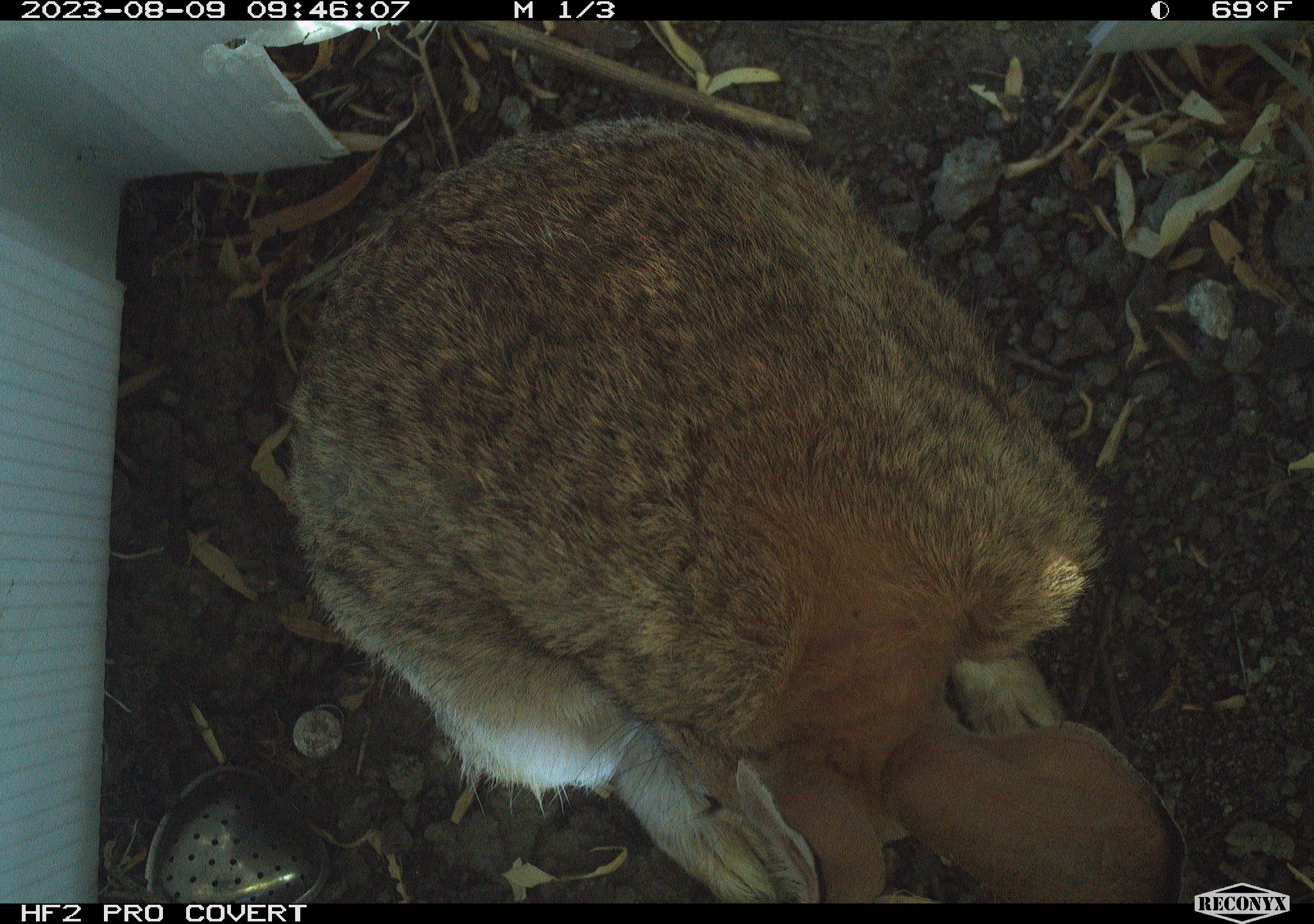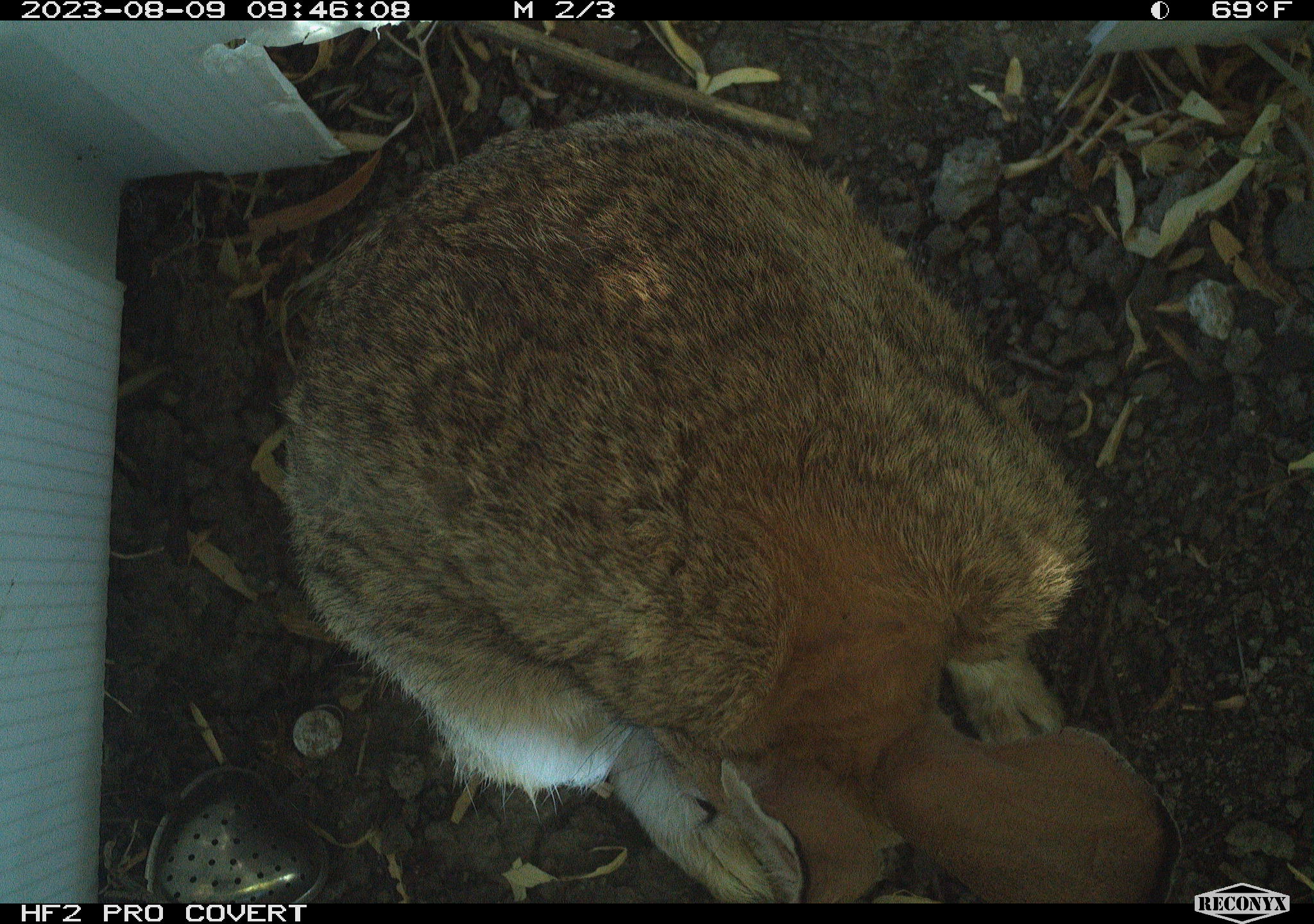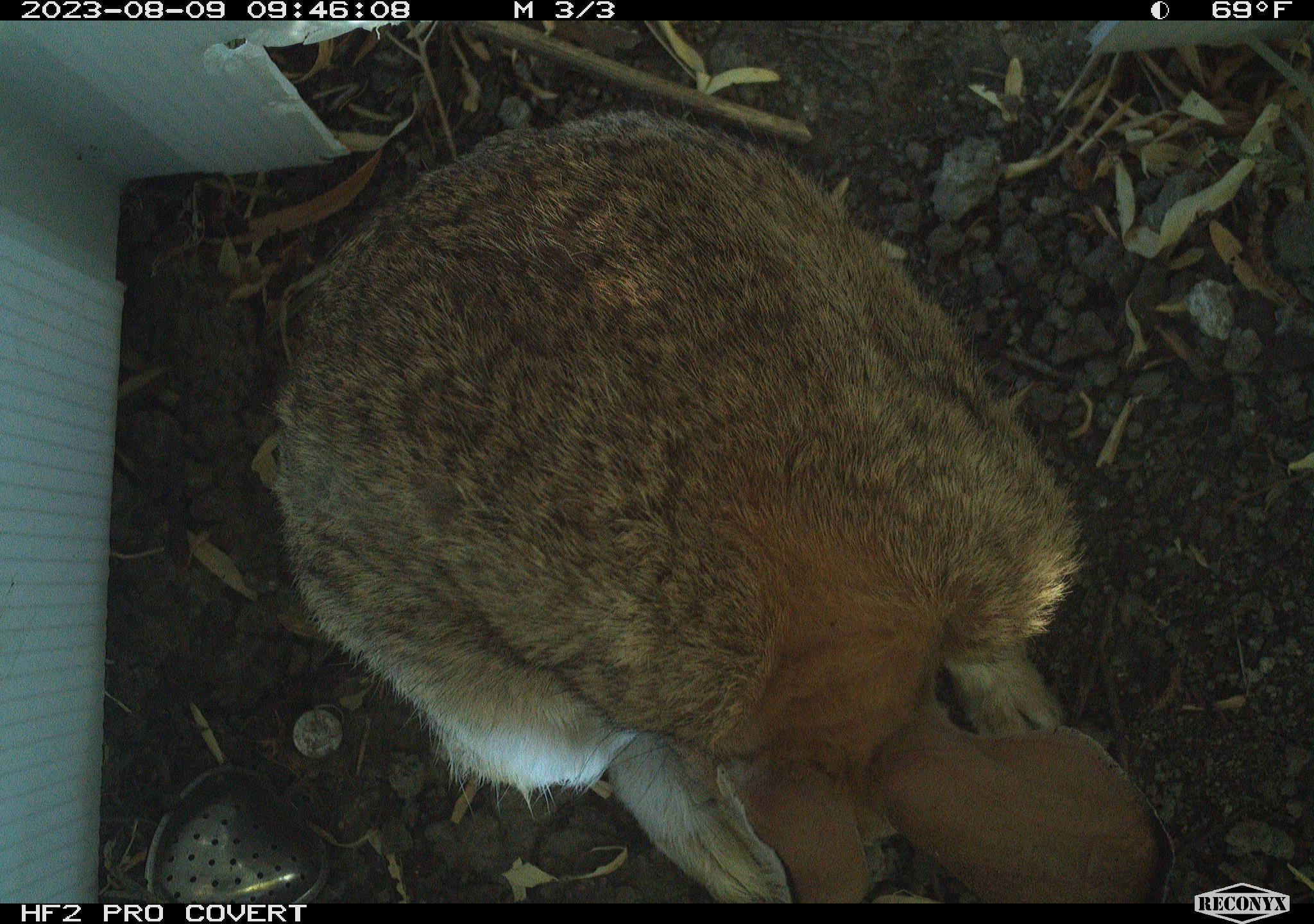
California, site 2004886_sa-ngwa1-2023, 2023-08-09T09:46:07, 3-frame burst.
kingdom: Animalia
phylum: Chordata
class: Mammalia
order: Lagomorpha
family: Leporidae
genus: Sylvilagus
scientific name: Sylvilagus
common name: cottontail rabbits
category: sylvilagus species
Sylvilagus species (cottontail rabbits) (Sylvilagus).